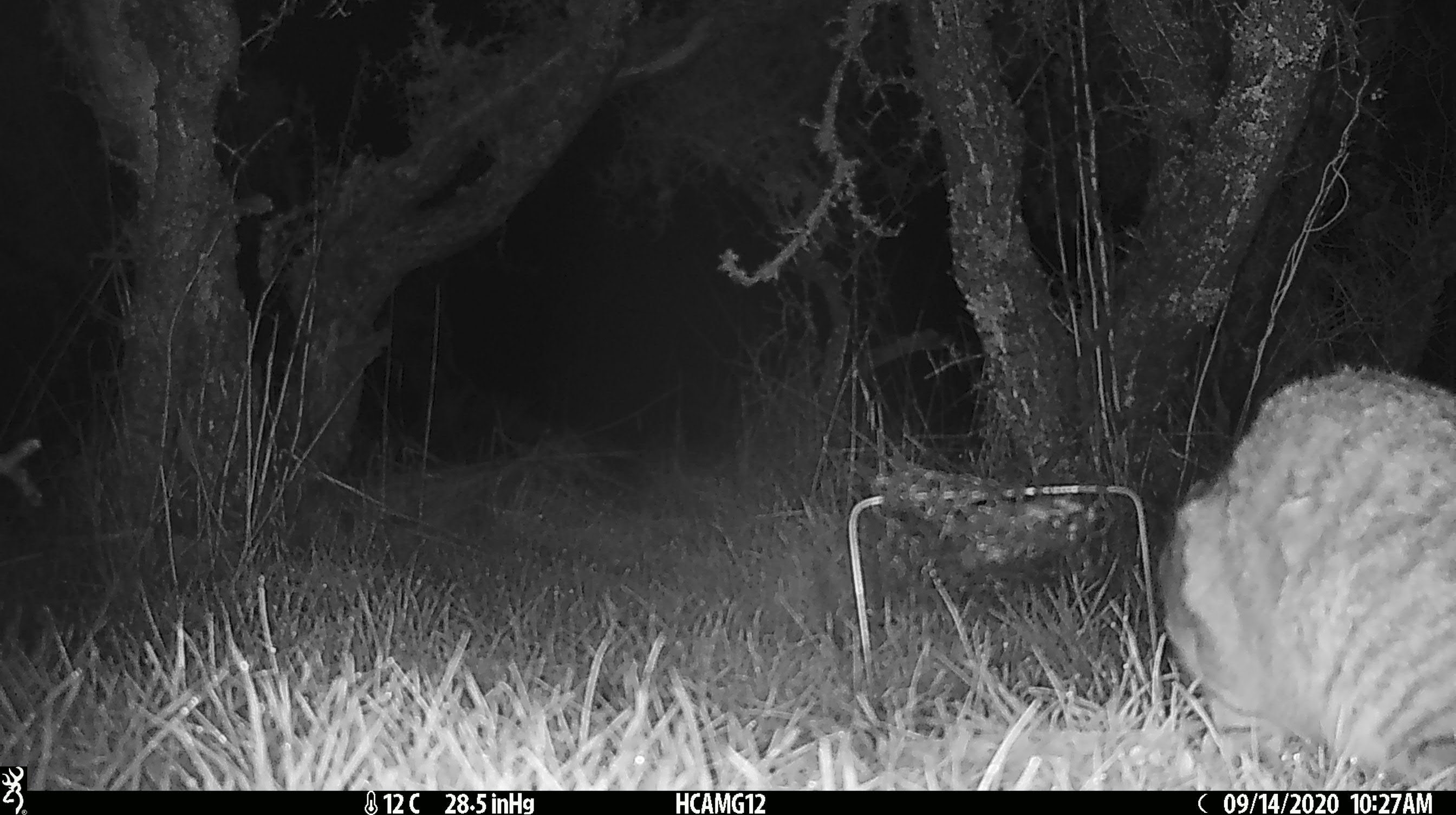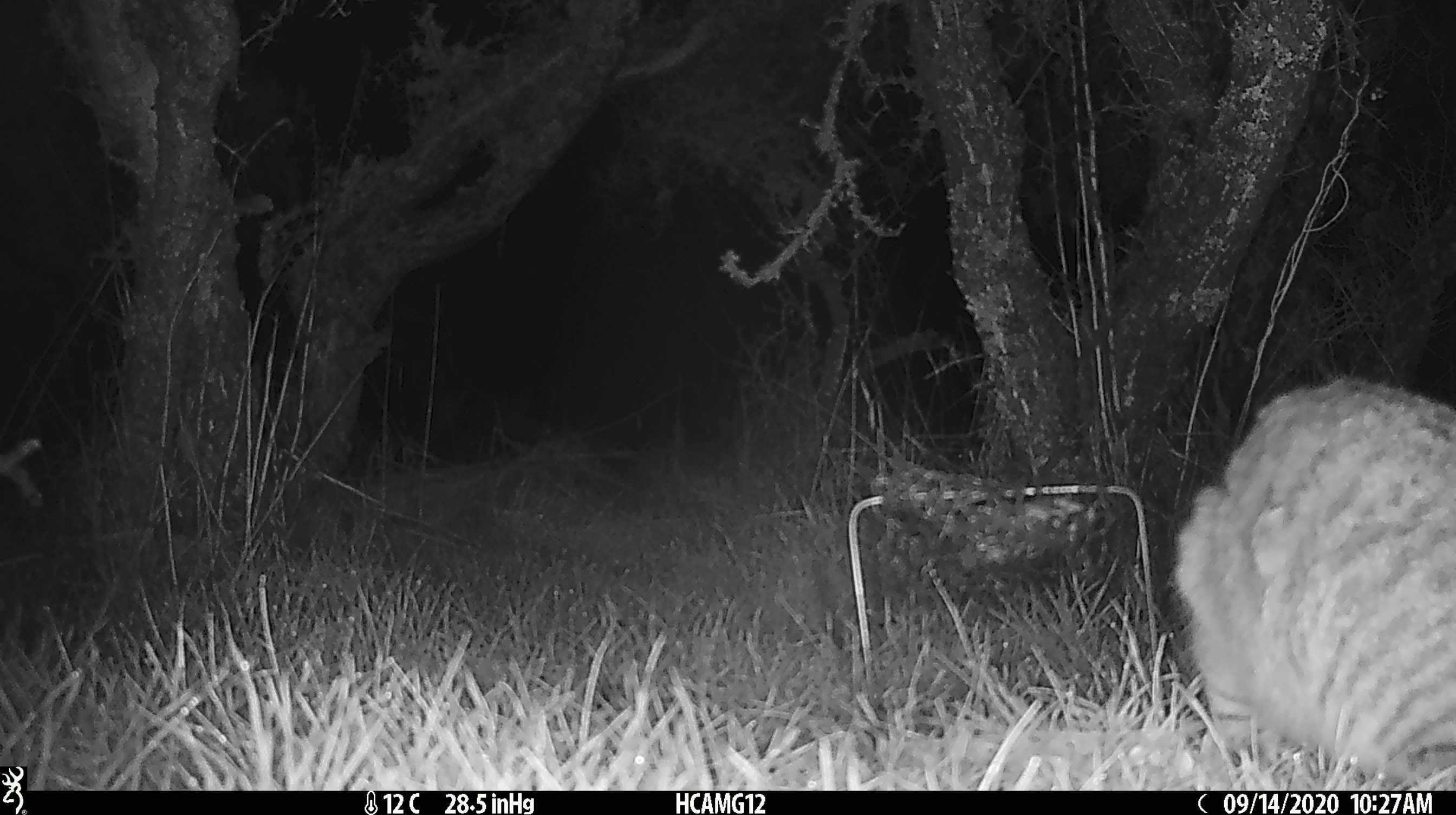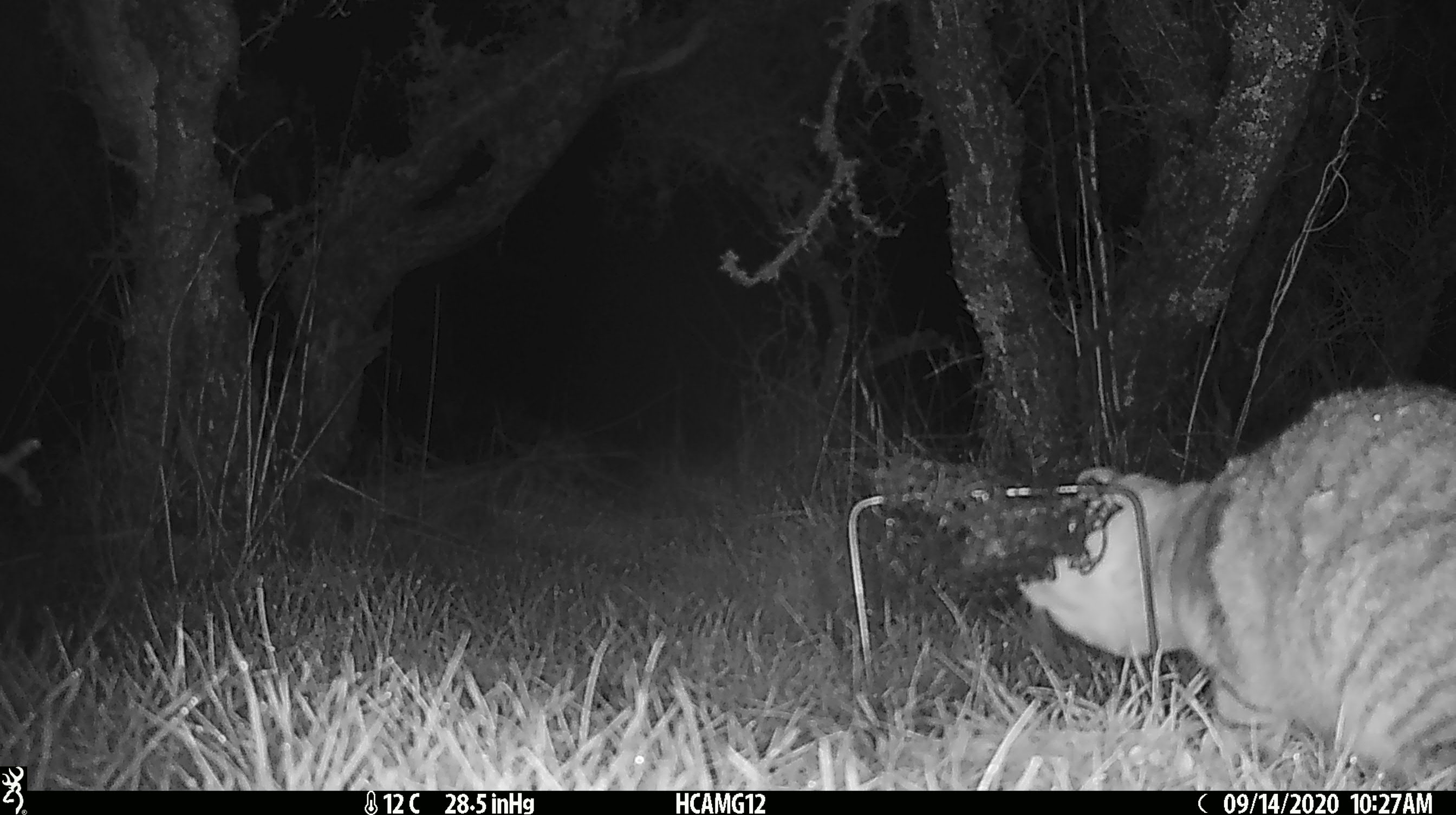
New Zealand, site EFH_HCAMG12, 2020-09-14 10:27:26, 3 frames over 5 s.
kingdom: Animalia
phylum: Chordata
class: Mammalia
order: Carnivora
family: Felidae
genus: Felis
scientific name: Felis catus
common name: domestic cat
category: cat